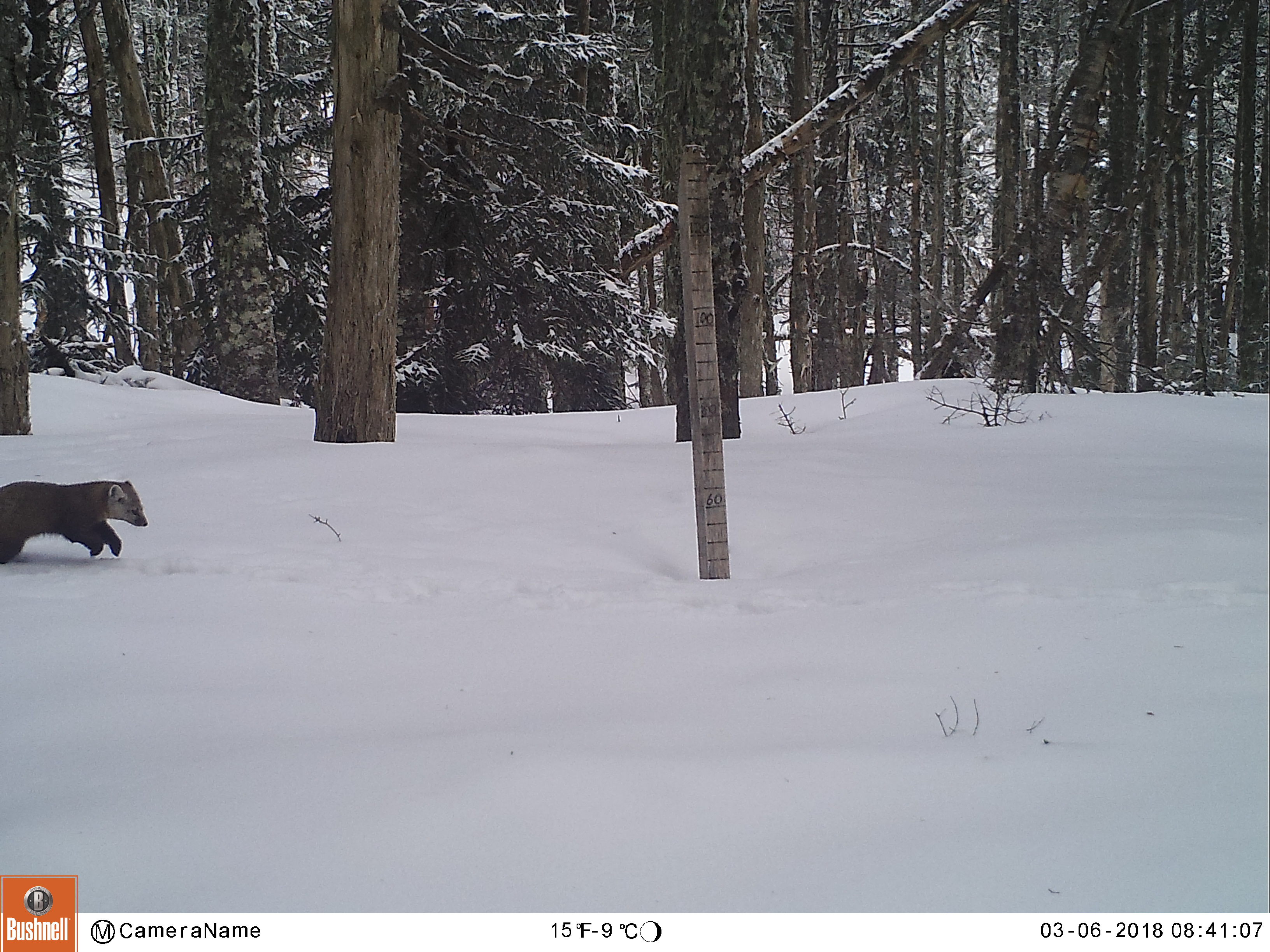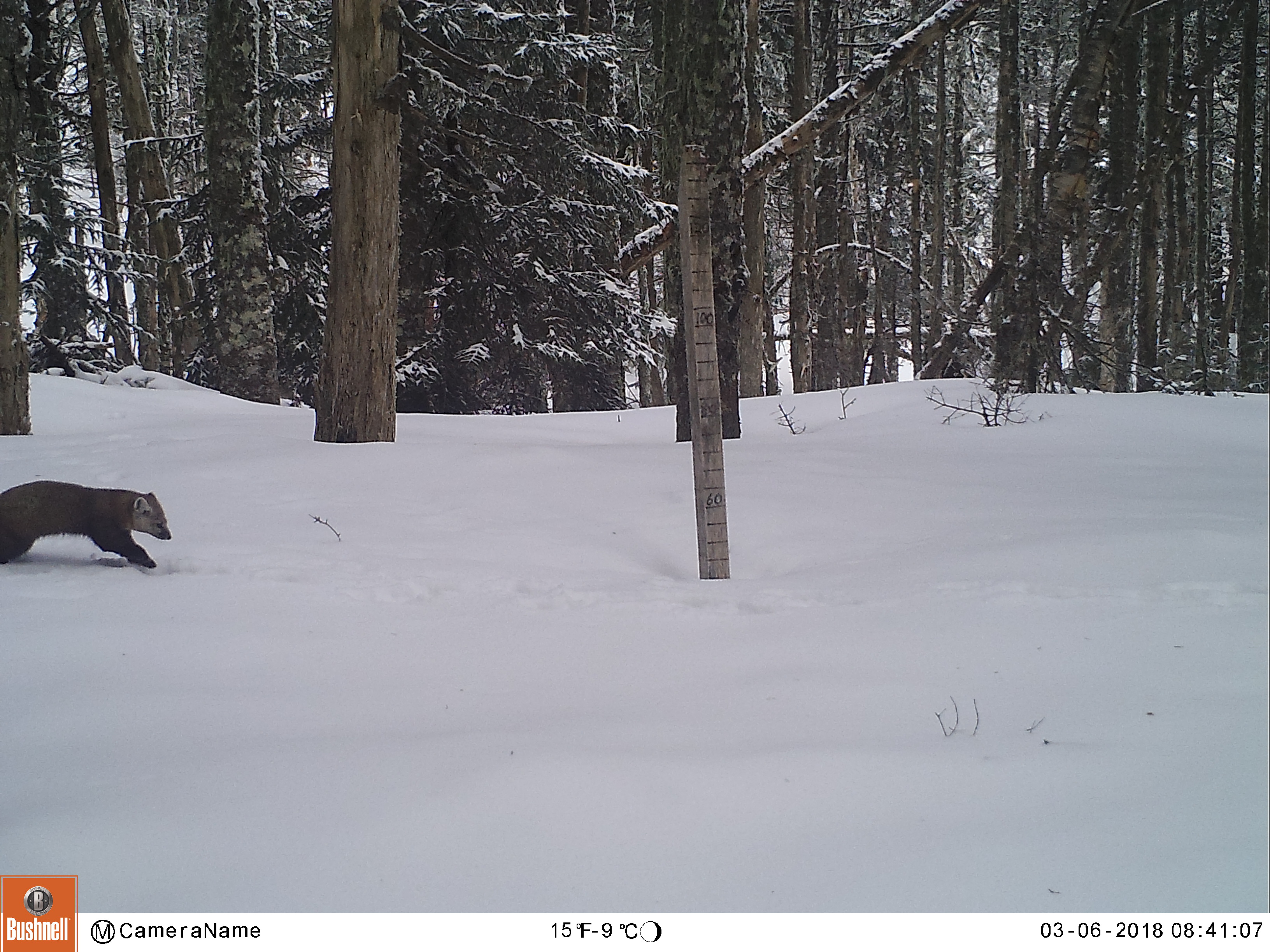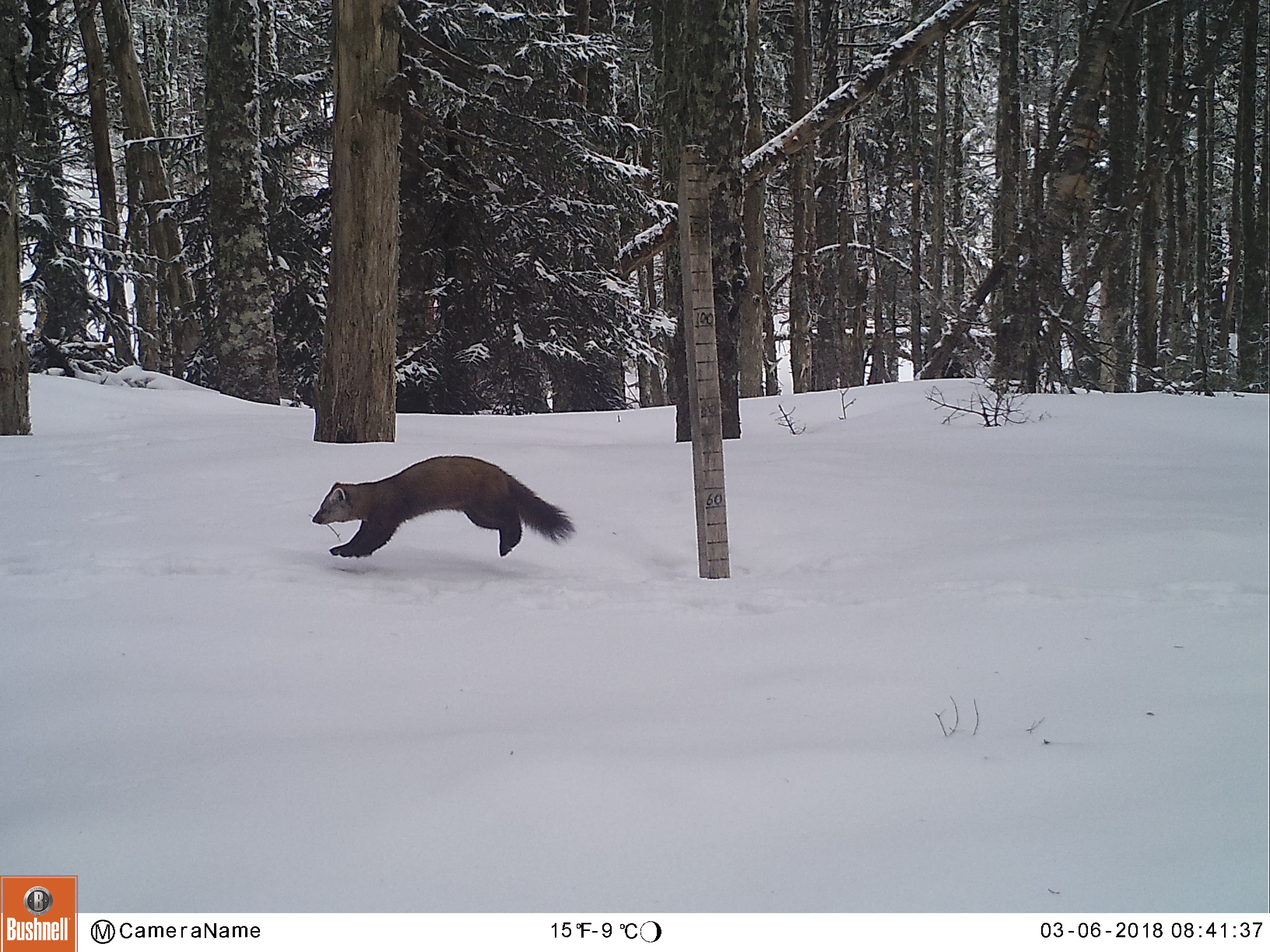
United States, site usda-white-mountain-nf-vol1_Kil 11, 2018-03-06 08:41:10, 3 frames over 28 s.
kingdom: Animalia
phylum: Chordata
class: Mammalia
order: Carnivora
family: Mustelidae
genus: Martes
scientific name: Martes americana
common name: american marten